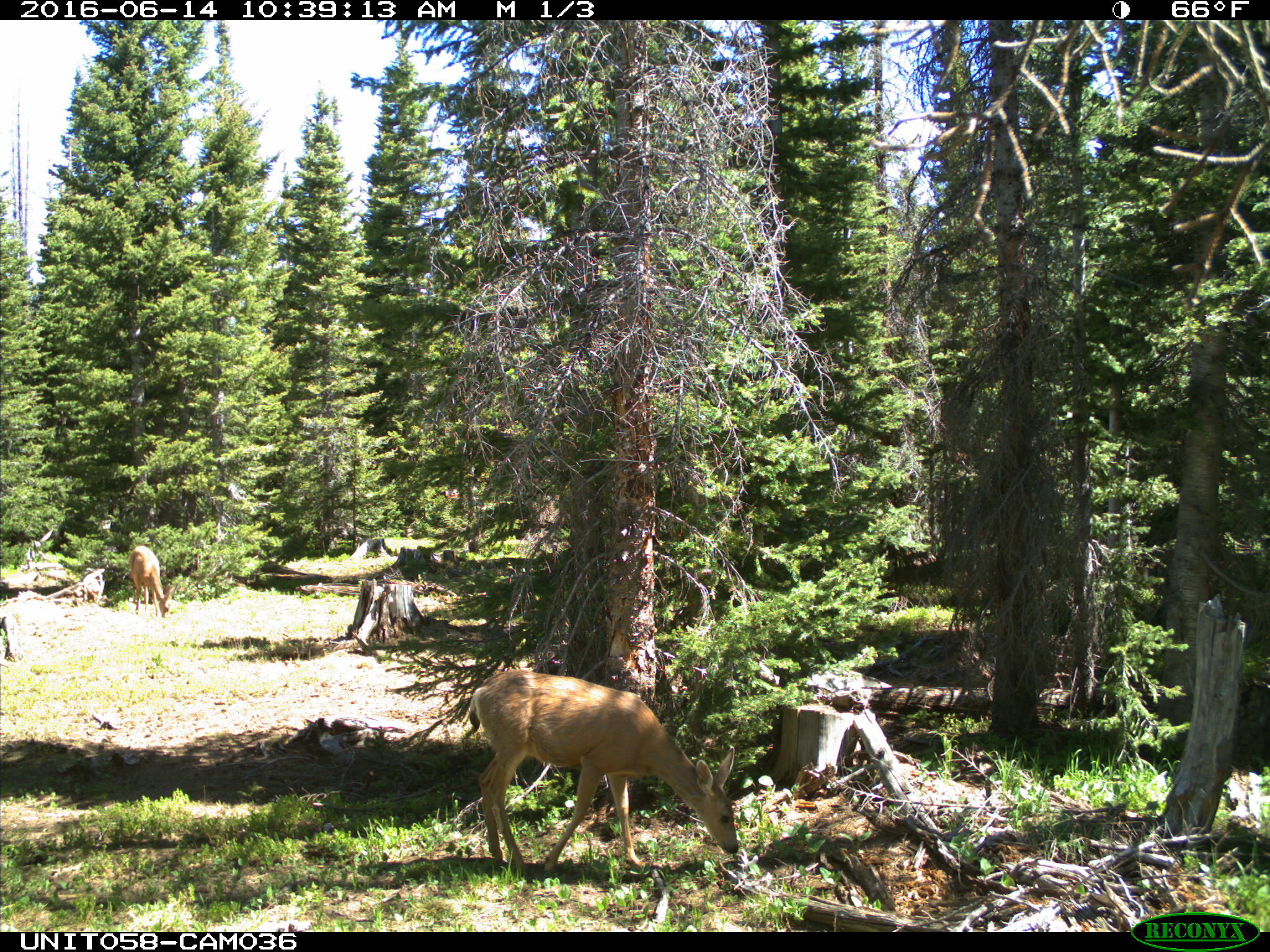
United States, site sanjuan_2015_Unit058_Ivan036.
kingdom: Animalia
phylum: Chordata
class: Mammalia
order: Artiodactyla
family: Cervidae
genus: Odocoileus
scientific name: Odocoileus hemionus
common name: mule deer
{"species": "Odocoileus hemionus (mule deer)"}